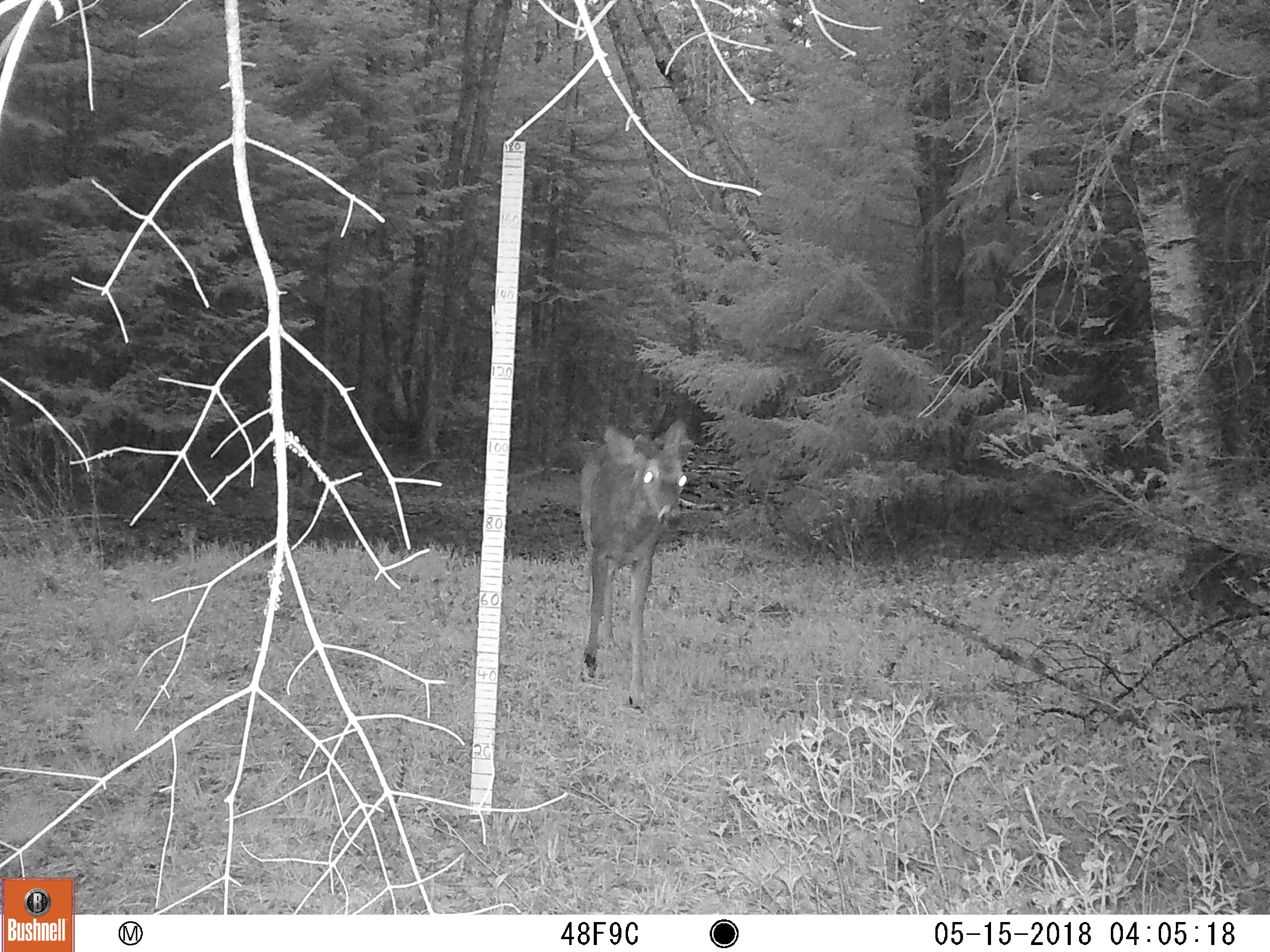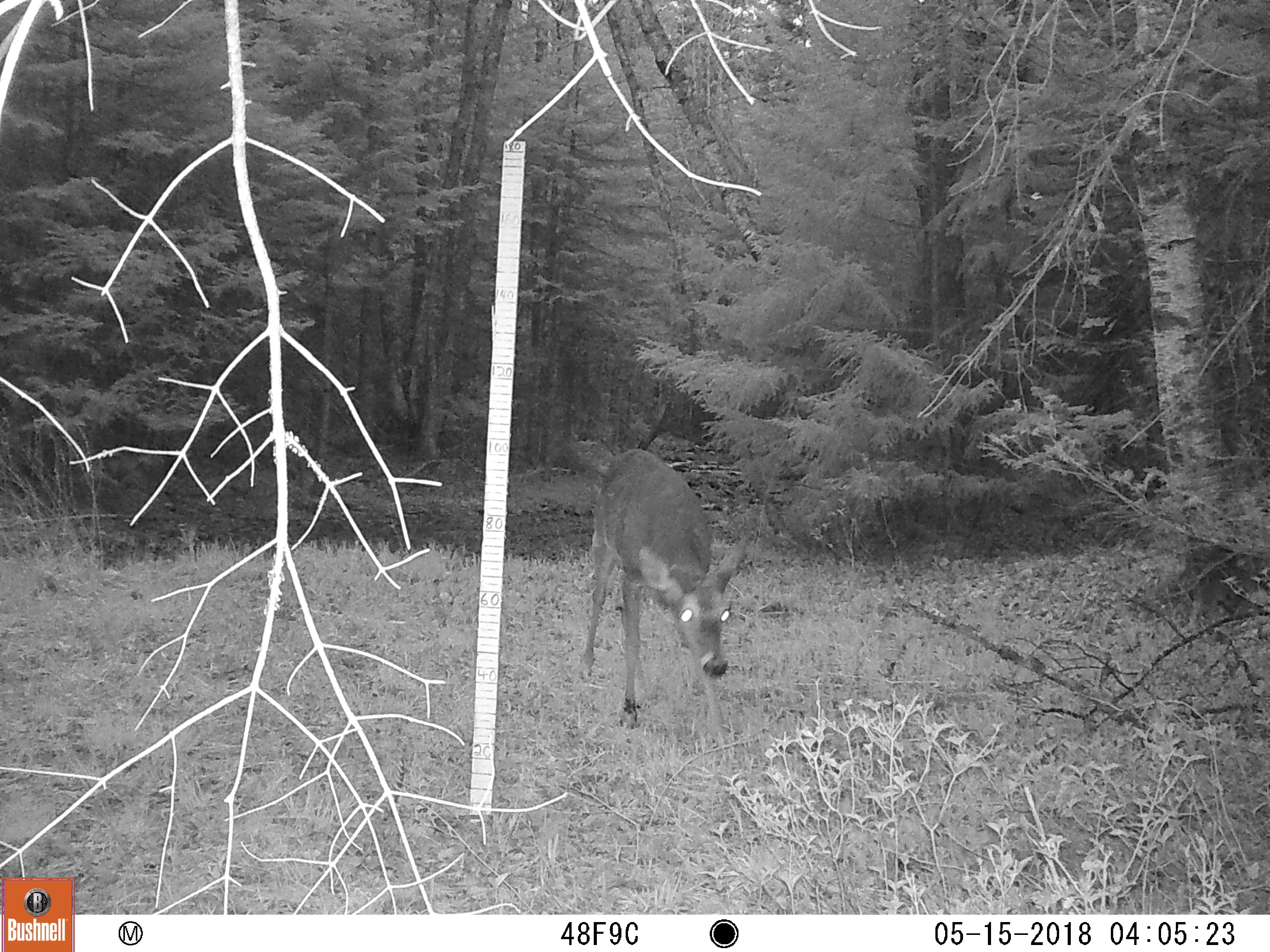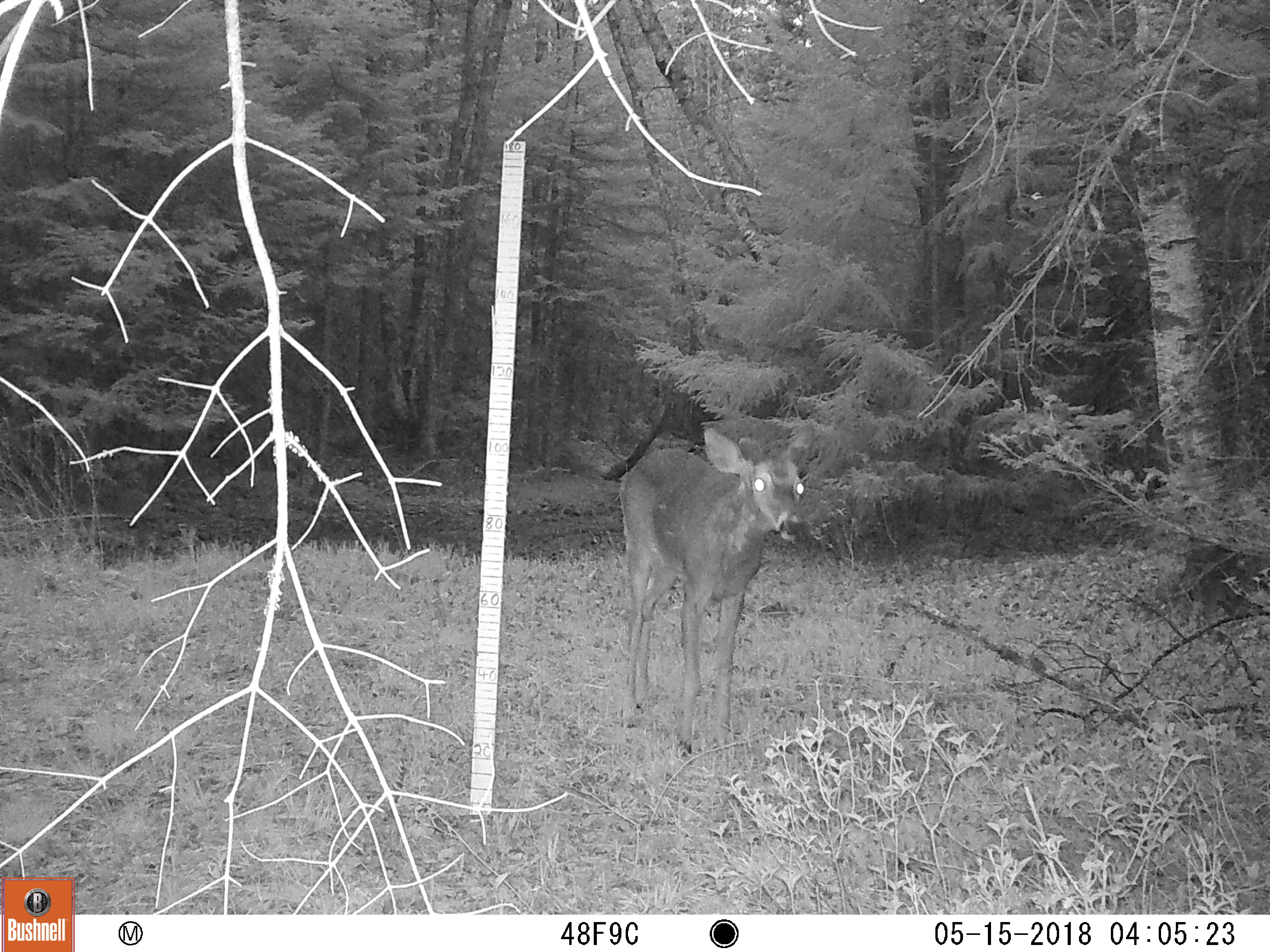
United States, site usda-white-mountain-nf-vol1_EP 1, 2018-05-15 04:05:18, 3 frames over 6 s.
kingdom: Animalia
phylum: Chordata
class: Mammalia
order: Artiodactyla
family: Cervidae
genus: Odocoileus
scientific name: Odocoileus virginianus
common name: white-tailed deer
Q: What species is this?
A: White-tailed deer (Odocoileus virginianus).